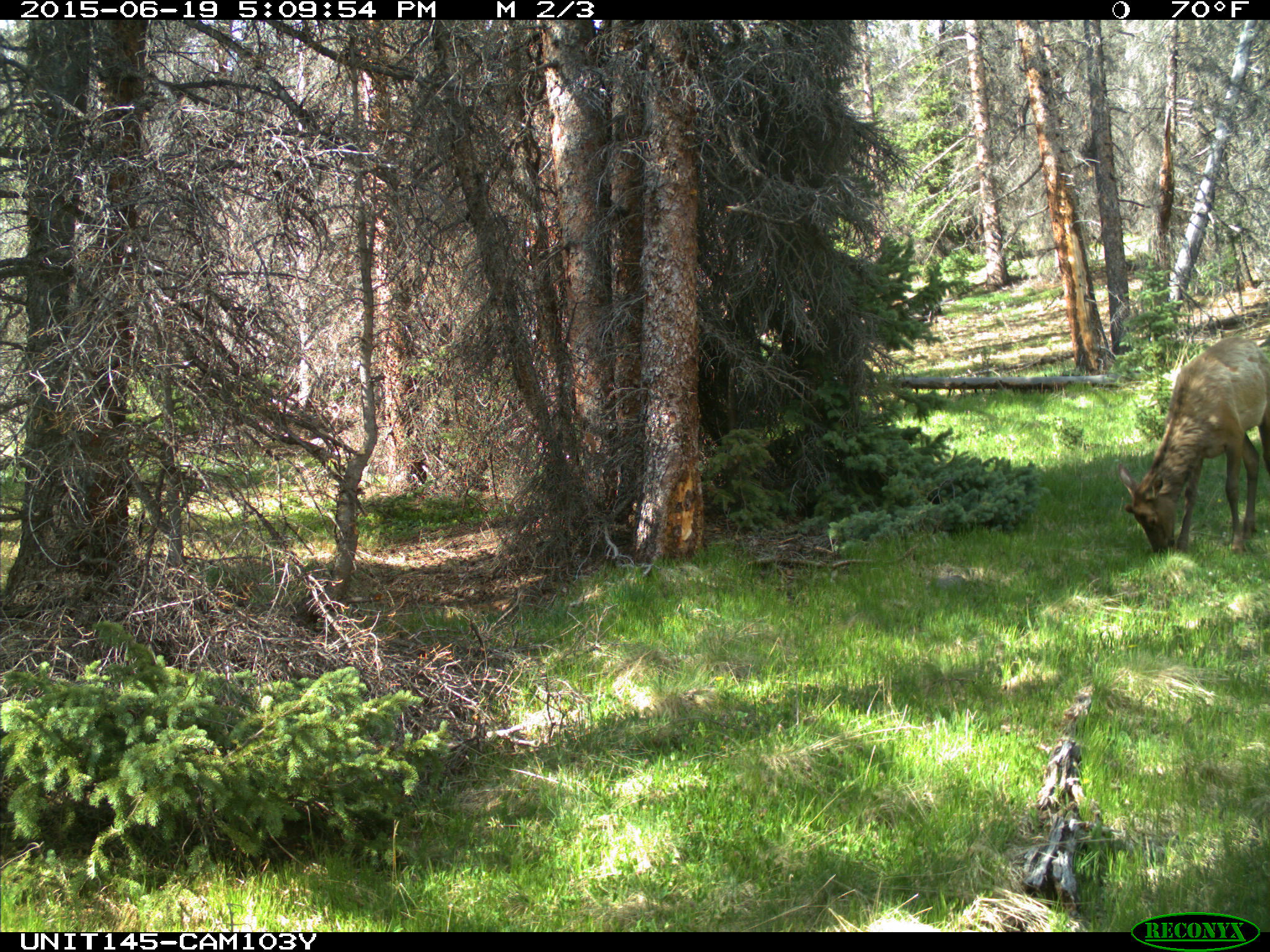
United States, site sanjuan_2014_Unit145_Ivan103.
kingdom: Animalia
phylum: Chordata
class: Mammalia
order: Artiodactyla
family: Cervidae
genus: Cervus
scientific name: Cervus elaphus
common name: red deer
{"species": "Cervus elaphus (red deer)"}